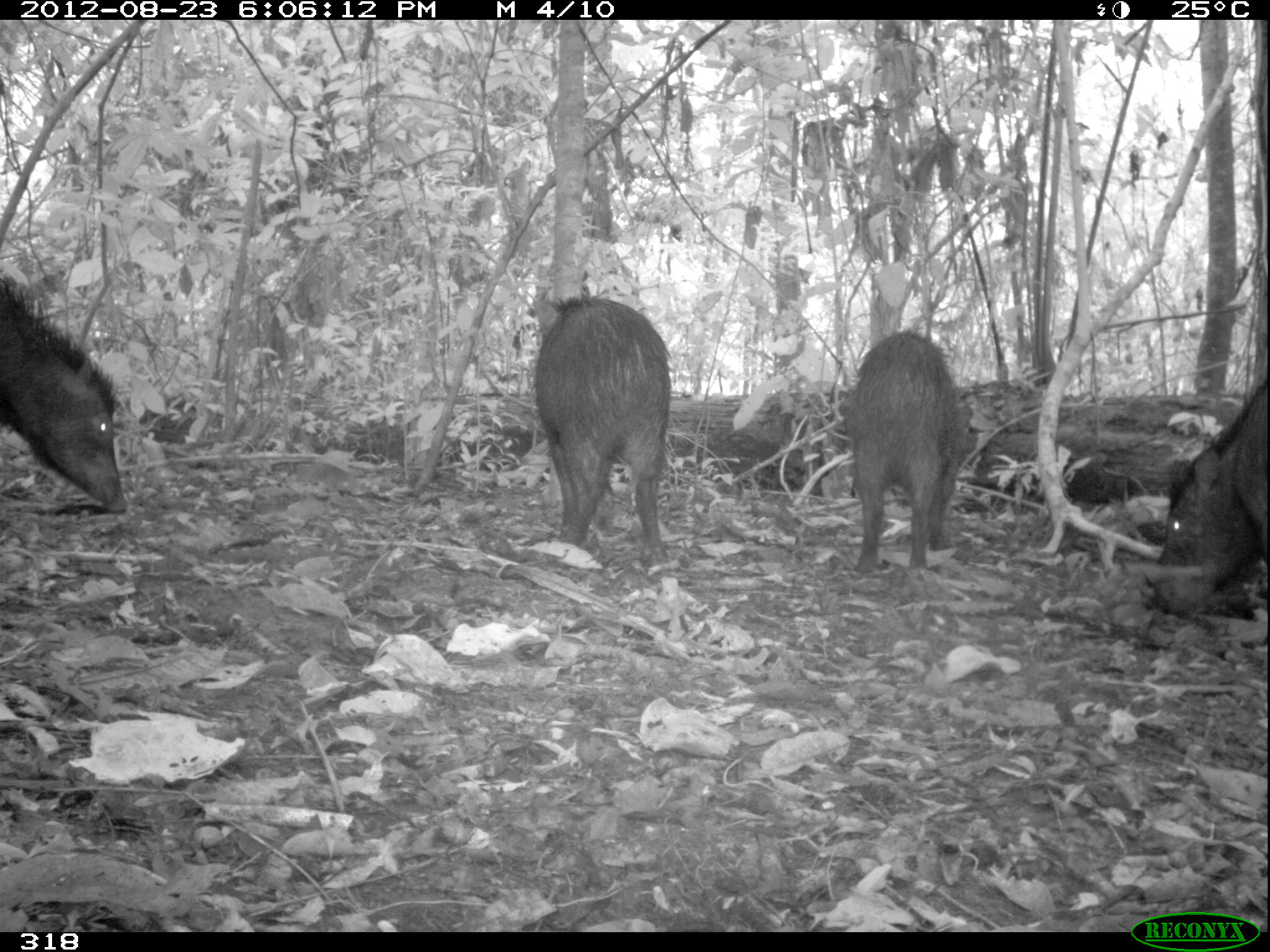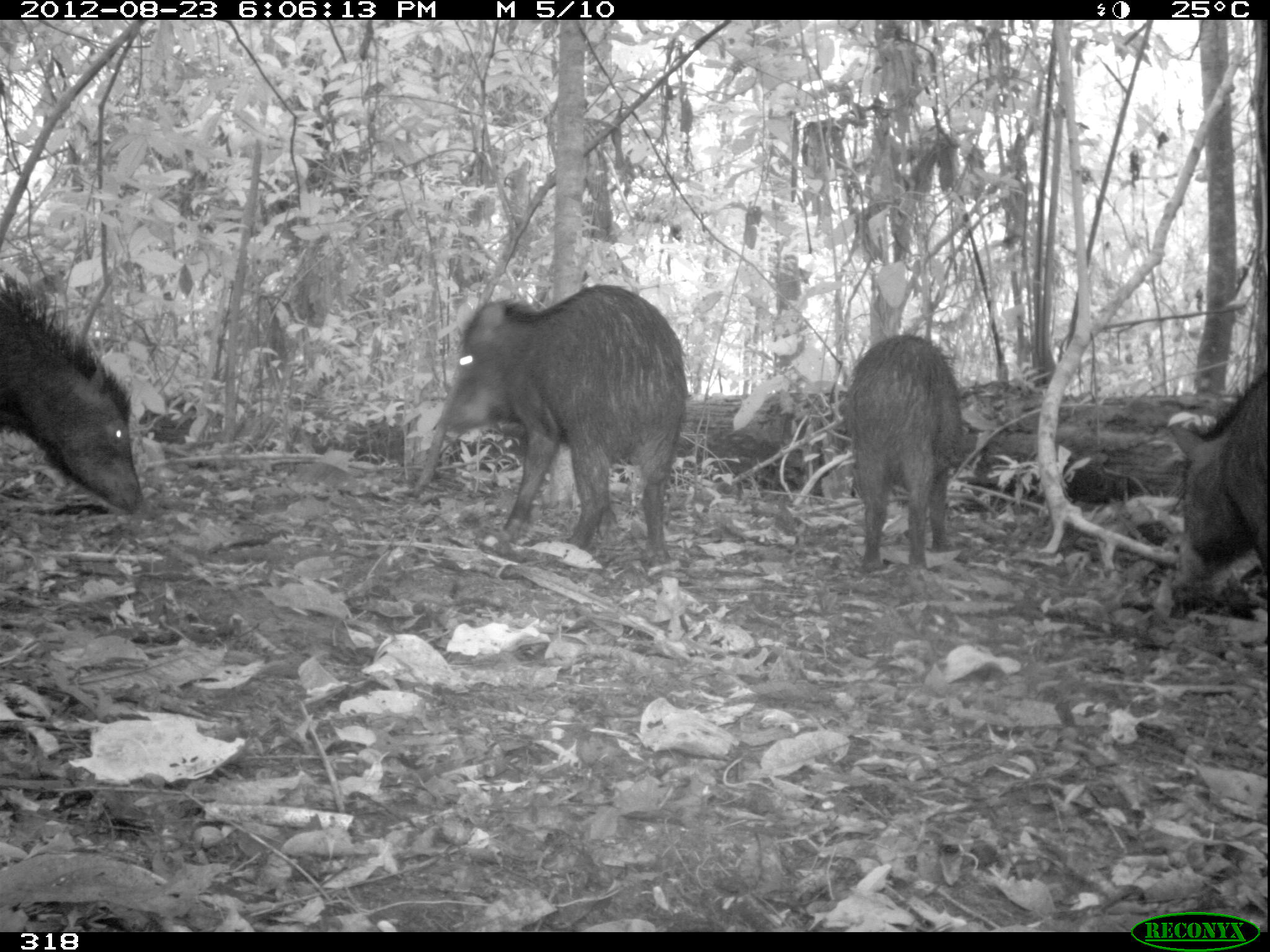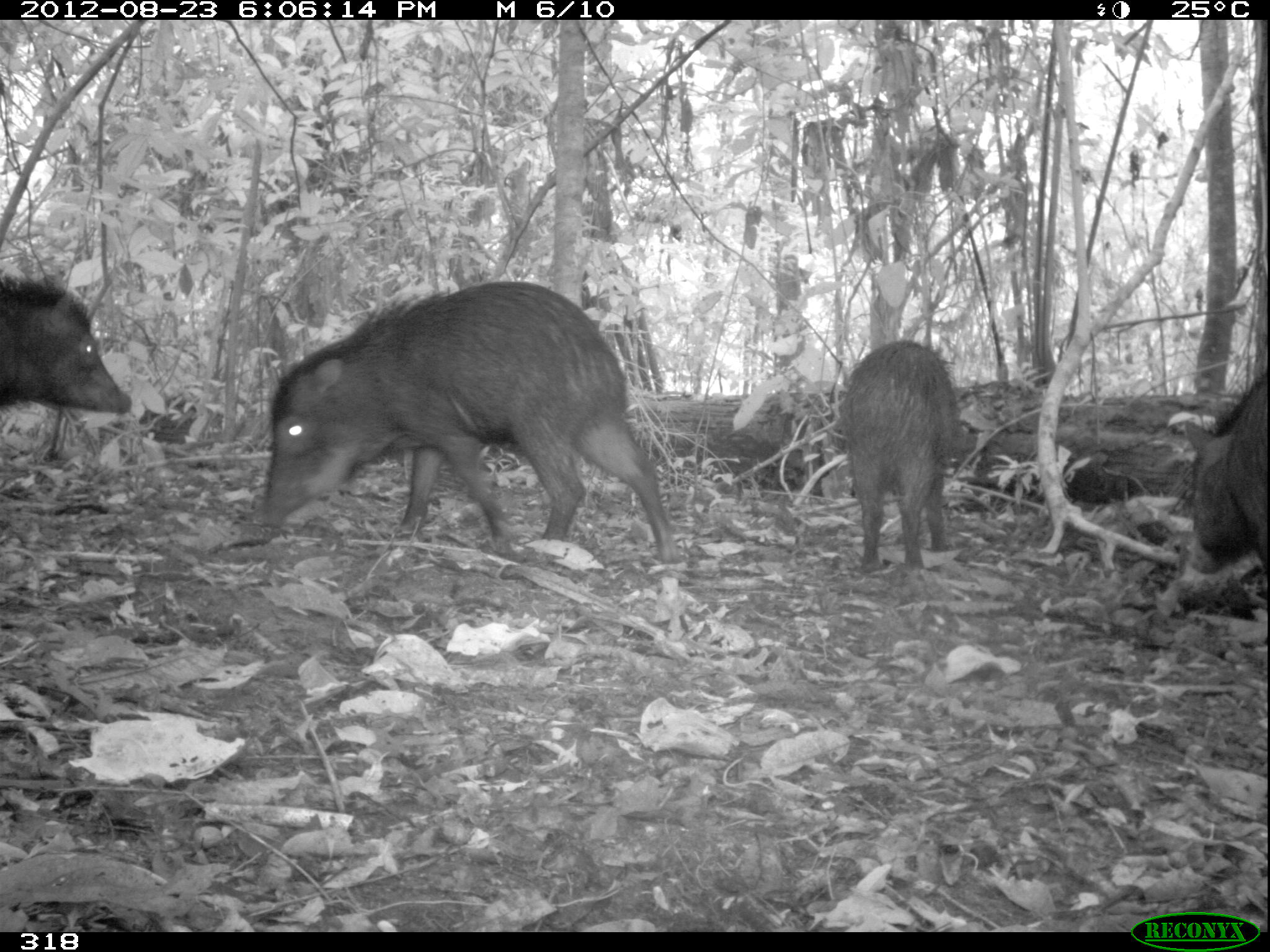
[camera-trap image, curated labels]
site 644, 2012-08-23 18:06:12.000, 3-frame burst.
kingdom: Animalia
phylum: Chordata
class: Mammalia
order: Artiodactyla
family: Tayassuidae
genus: Tayassu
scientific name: Tayassu pecari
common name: white-lipped peccary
Tayassu pecari (white-lipped peccary).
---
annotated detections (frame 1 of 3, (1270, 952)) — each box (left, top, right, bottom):
tayassu pecari: (527, 283, 670, 551); (849, 326, 981, 573); (1142, 375, 1269, 621); (0, 274, 129, 515)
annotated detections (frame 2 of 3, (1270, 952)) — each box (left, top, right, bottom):
tayassu pecari: (435, 284, 686, 562); (0, 276, 142, 512); (844, 333, 962, 567); (1158, 366, 1267, 607)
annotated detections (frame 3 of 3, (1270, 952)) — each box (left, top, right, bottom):
tayassu pecari: (265, 282, 679, 563); (841, 340, 957, 569); (1, 275, 130, 414); (1185, 373, 1269, 573)